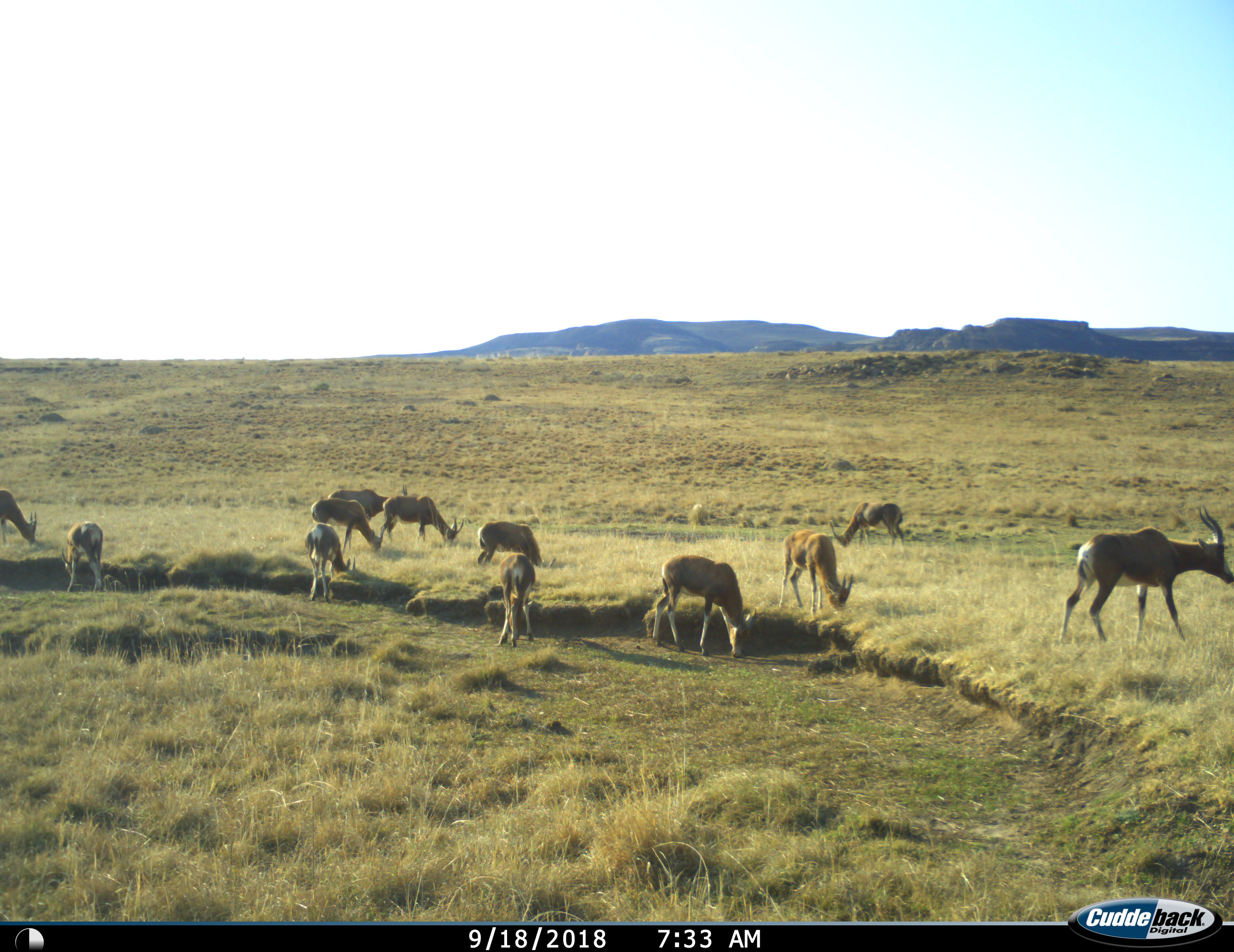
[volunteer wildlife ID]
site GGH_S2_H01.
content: unidentified animal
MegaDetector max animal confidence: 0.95